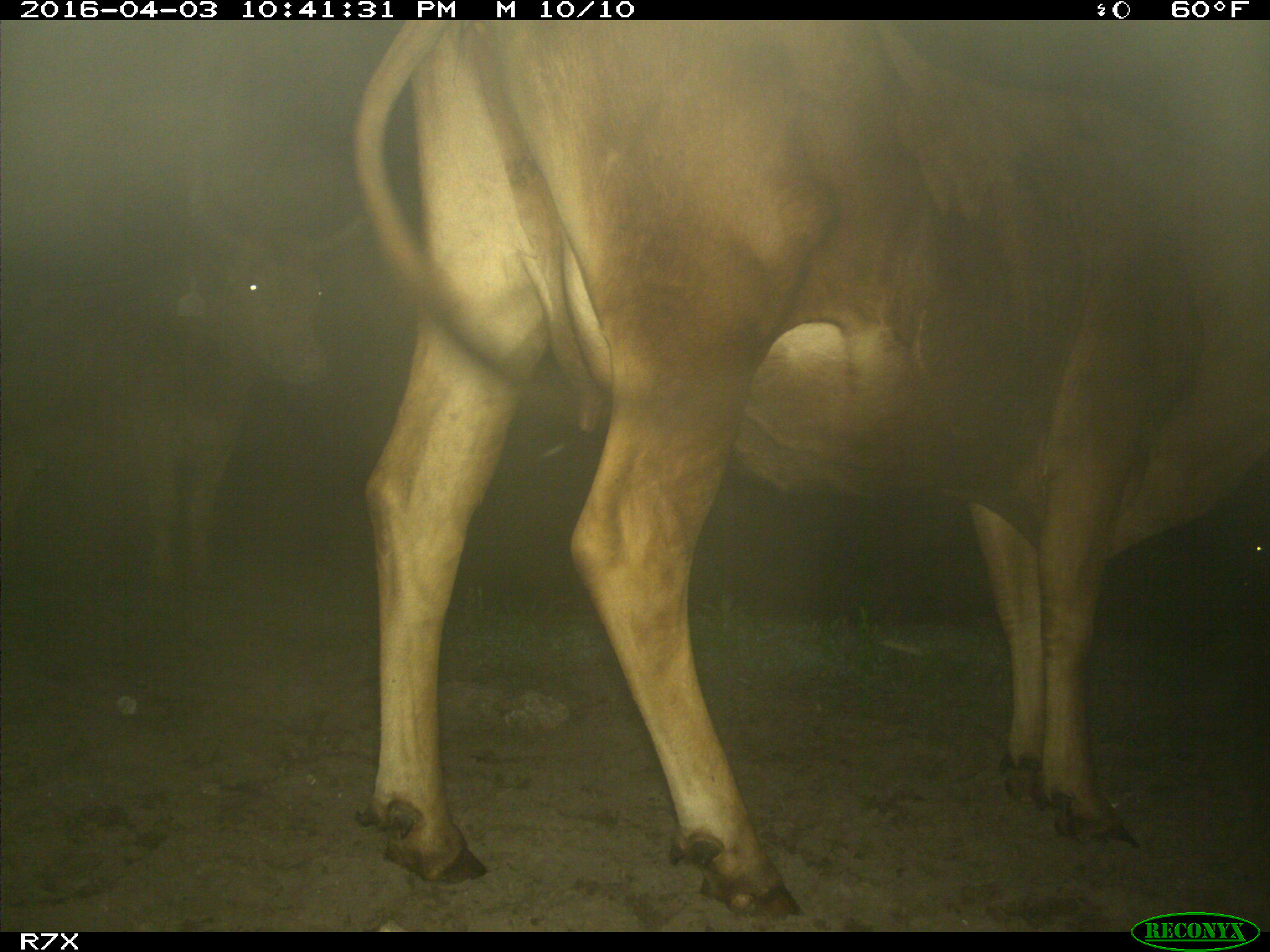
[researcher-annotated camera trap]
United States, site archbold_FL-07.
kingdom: Animalia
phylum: Chordata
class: Mammalia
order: Artiodactyla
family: Bovidae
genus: Bos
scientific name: Bos taurus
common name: domestic cow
Bos taurus (domestic cow).